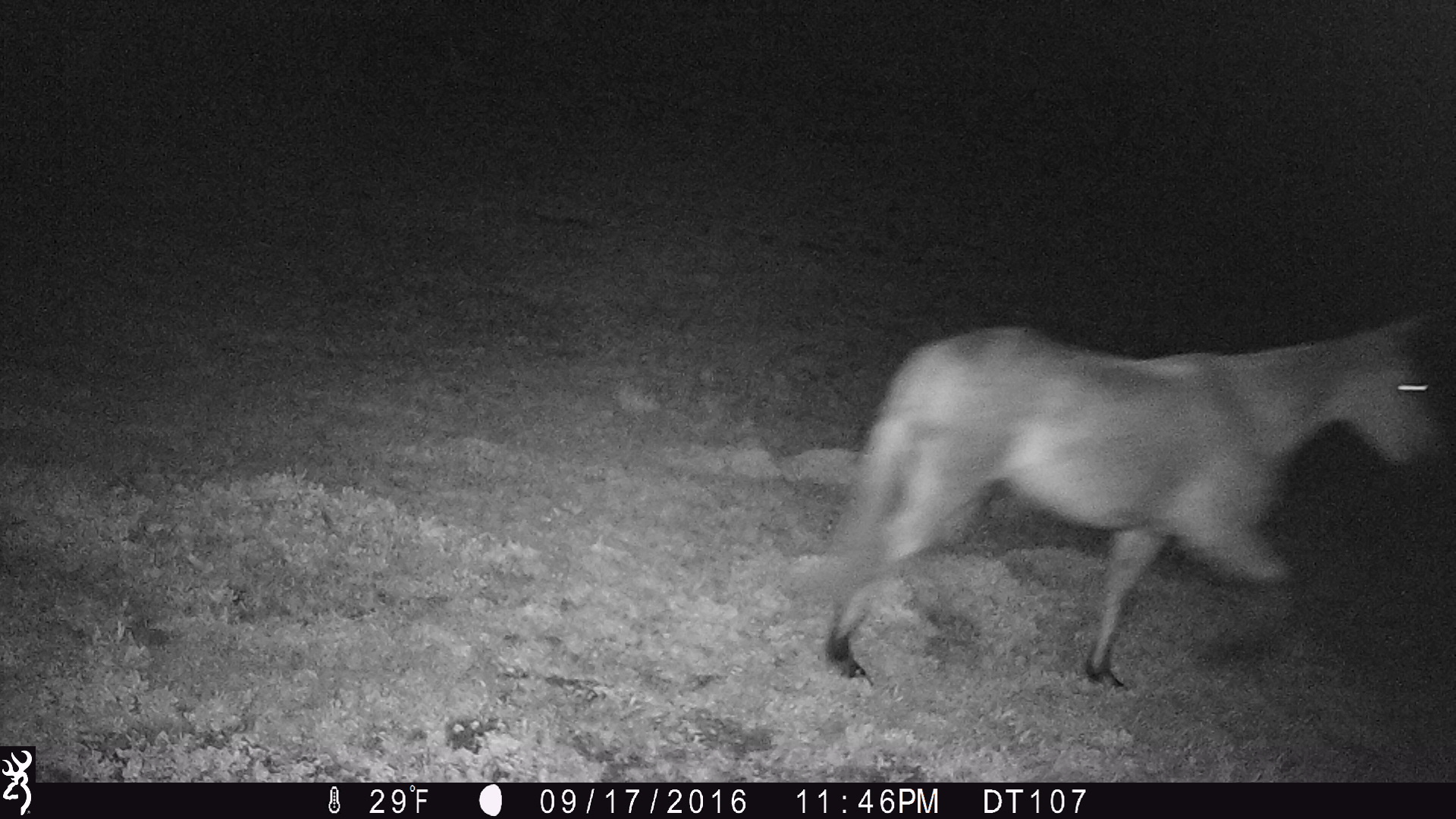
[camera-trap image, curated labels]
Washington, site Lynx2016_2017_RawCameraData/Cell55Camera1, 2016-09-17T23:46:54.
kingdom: Animalia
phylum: Chordata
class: Mammalia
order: Perissodactyla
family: Equidae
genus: Equus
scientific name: Equus caballus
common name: domestic horse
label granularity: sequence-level